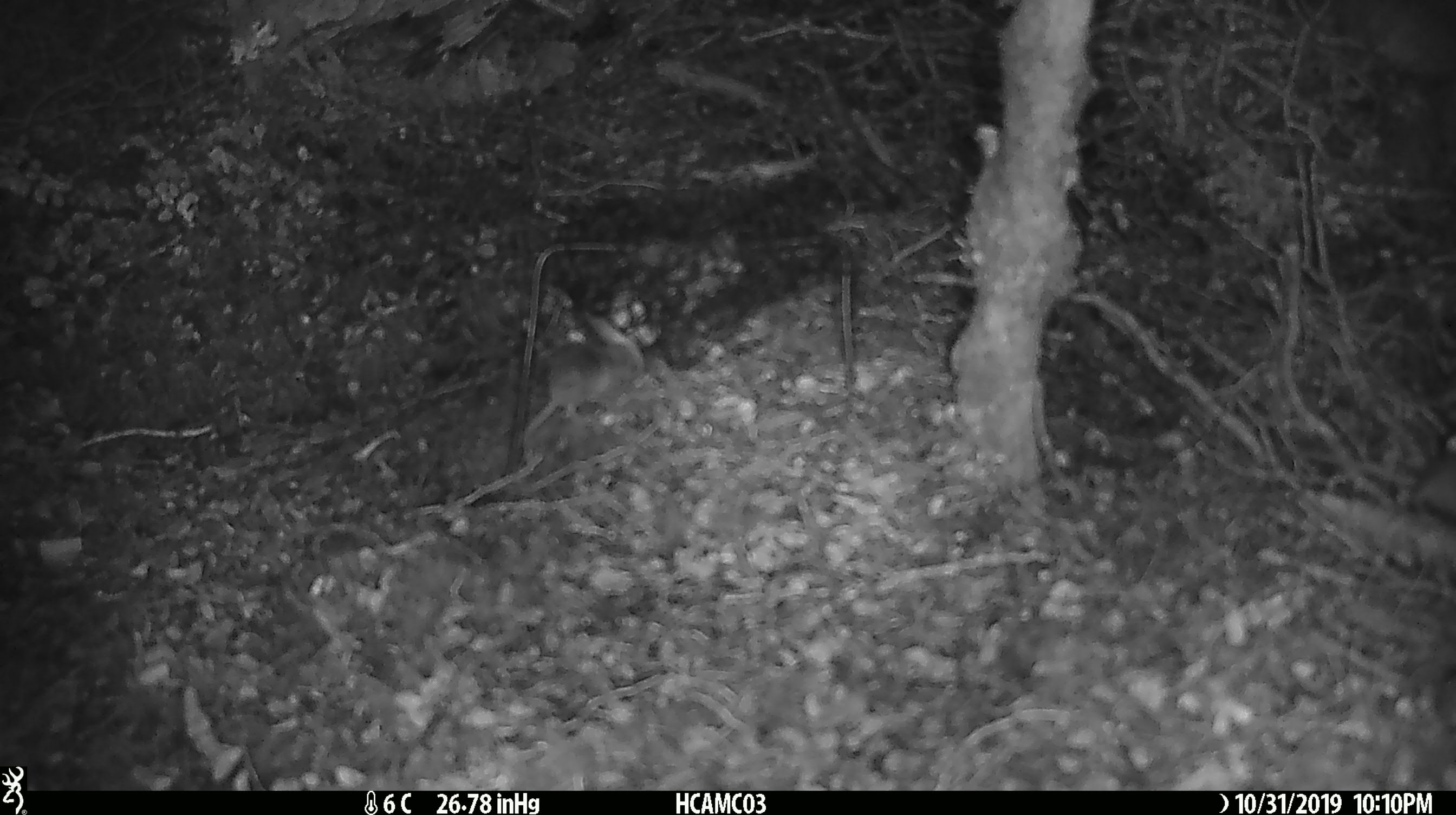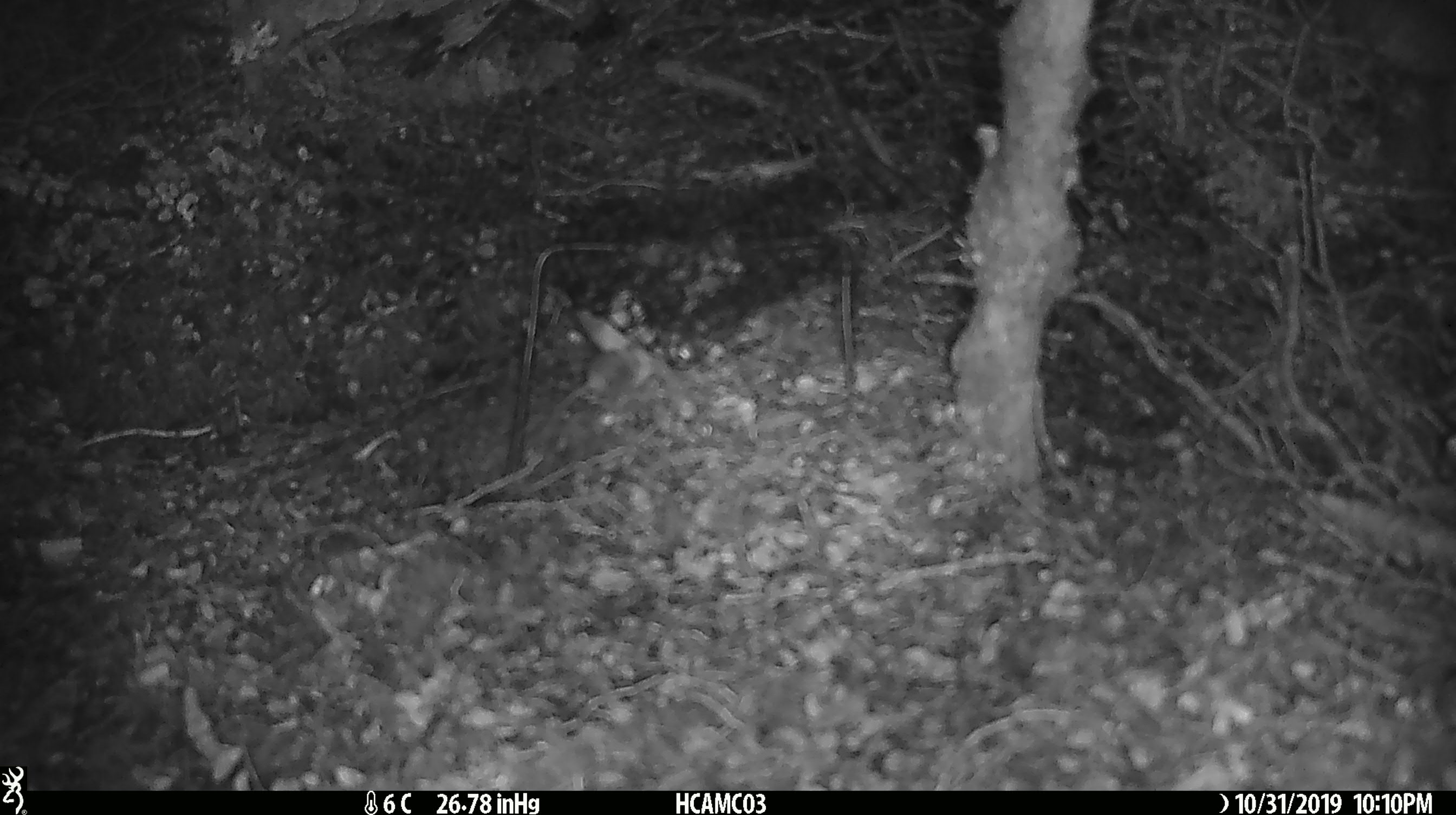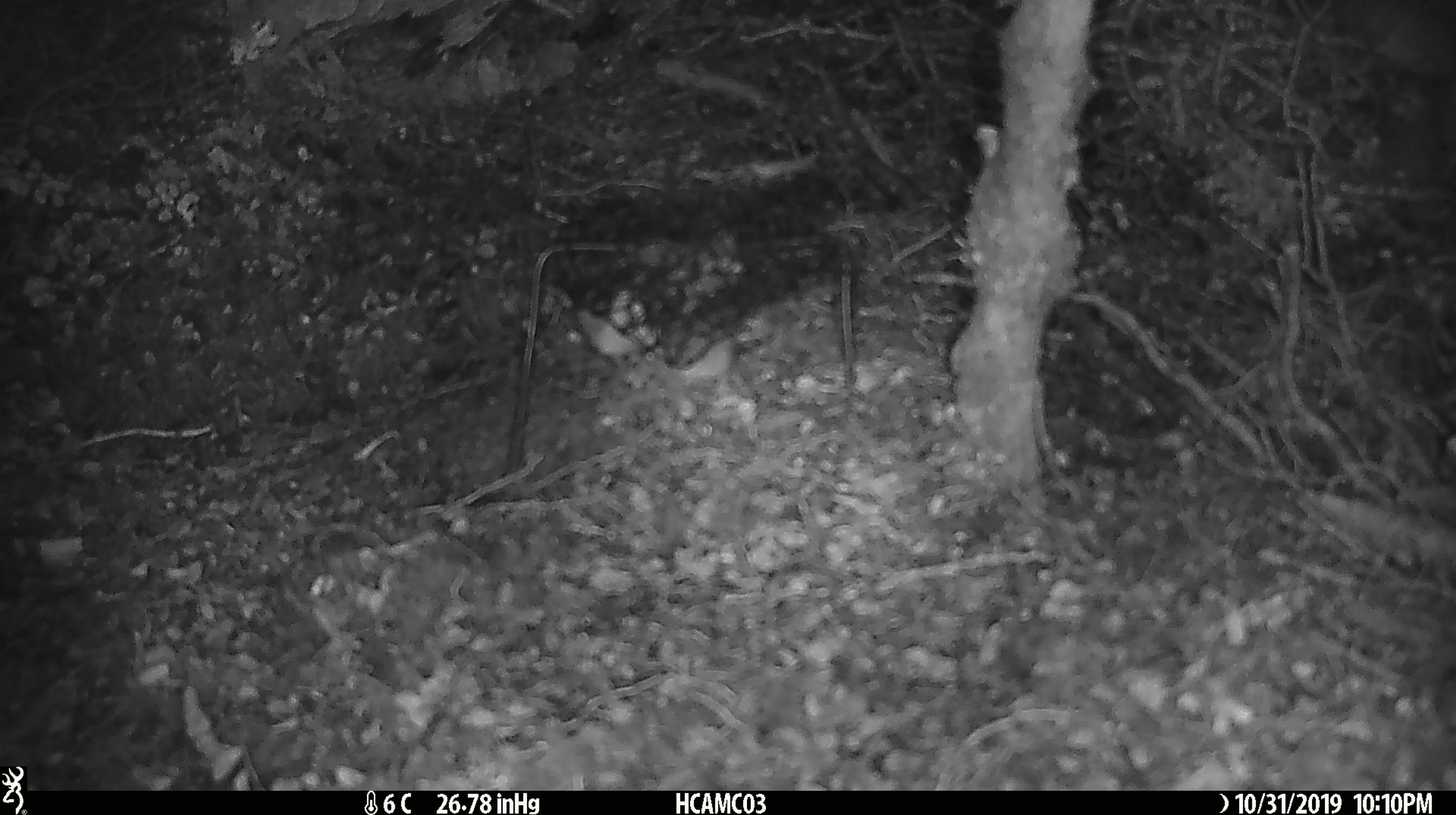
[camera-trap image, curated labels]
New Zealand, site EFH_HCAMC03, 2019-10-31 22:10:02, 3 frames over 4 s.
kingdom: Animalia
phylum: Chordata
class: Mammalia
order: Rodentia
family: Muridae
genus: Mus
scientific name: Mus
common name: mouse